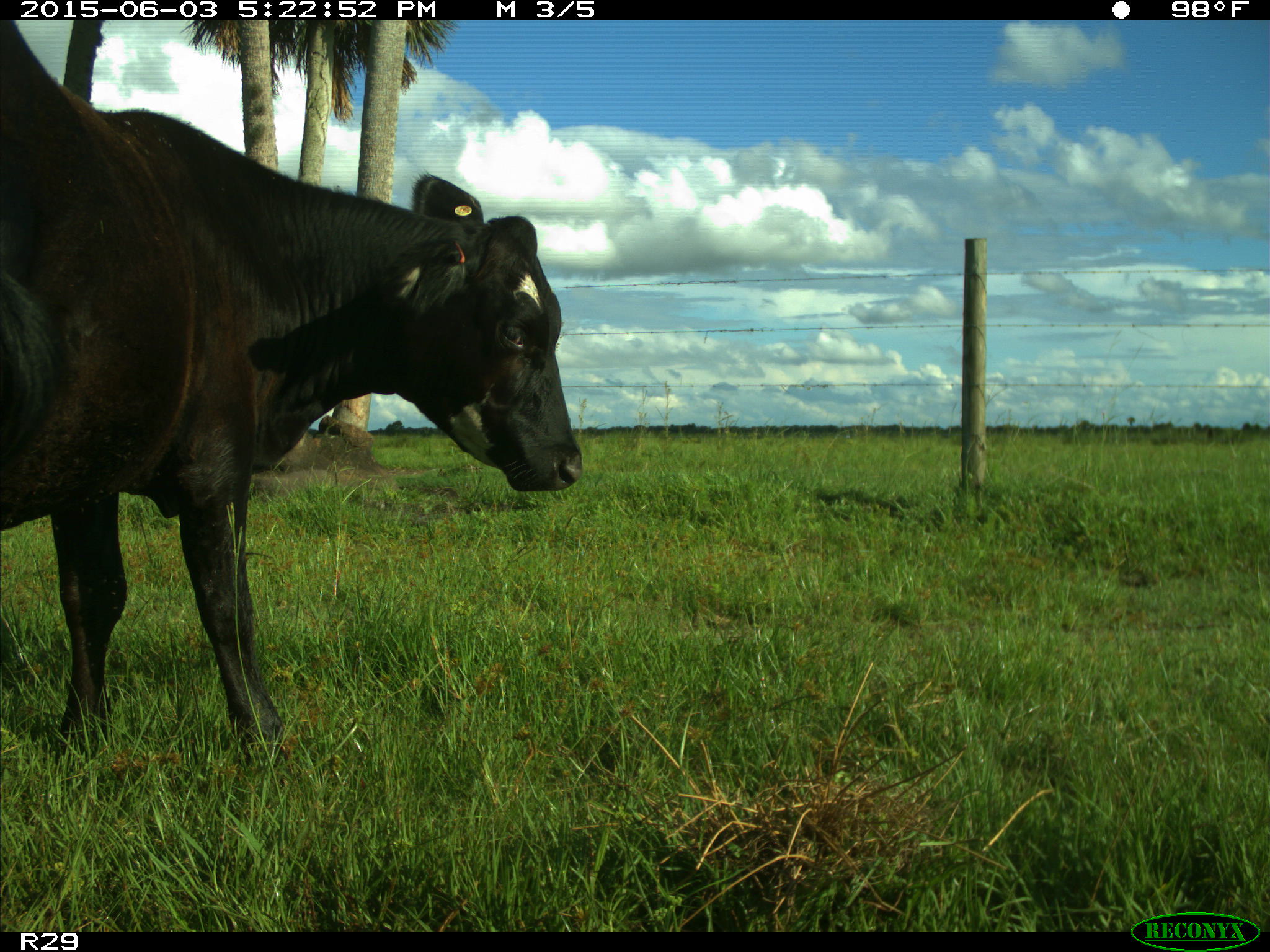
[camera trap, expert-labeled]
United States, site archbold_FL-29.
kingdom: Animalia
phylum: Chordata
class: Mammalia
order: Artiodactyla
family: Bovidae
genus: Bos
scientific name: Bos taurus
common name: domestic cow